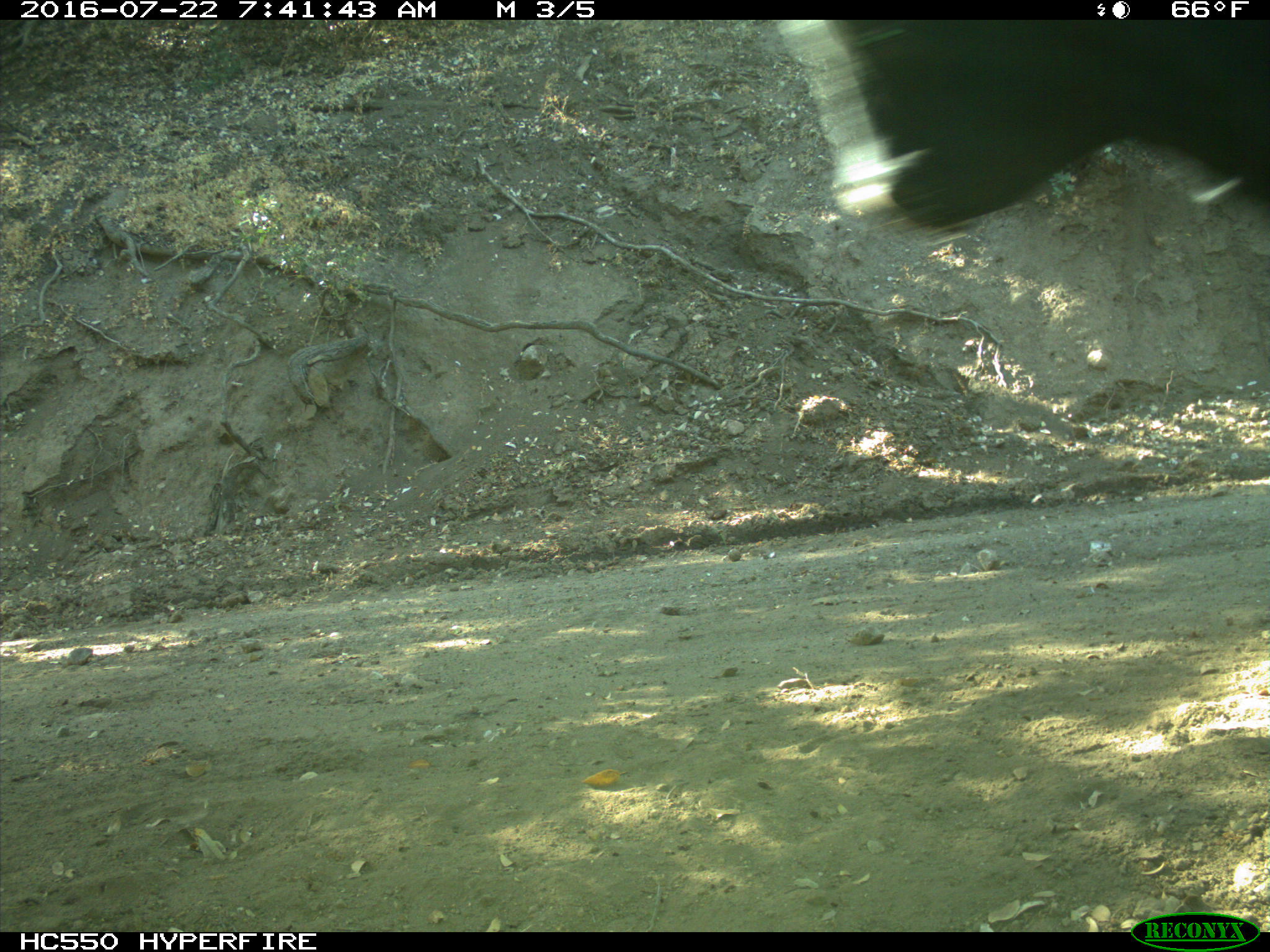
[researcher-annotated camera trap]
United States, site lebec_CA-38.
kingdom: Animalia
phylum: Chordata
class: Mammalia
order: Artiodactyla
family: Bovidae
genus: Bos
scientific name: Bos taurus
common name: domestic cow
Bos taurus (domestic cow).